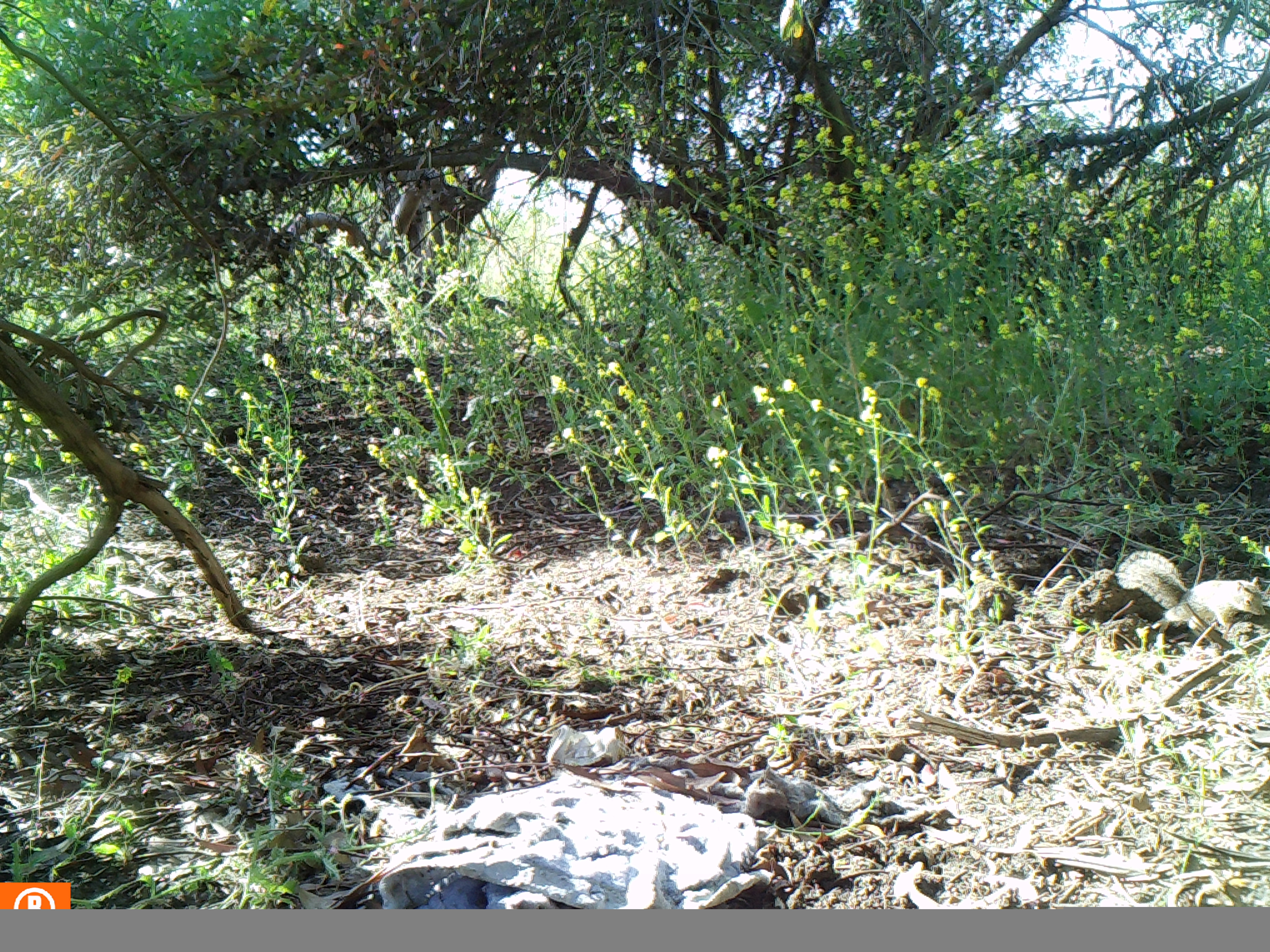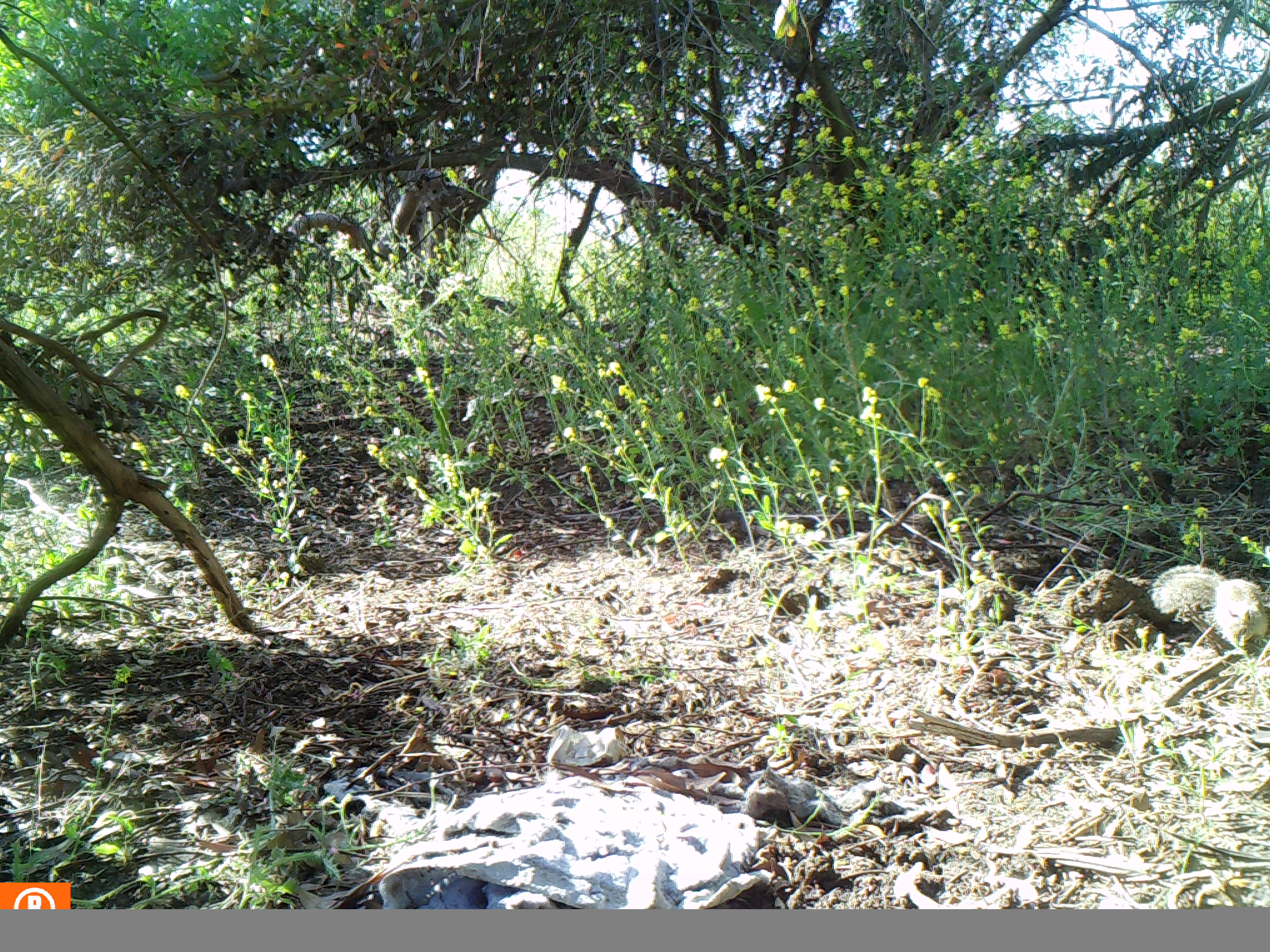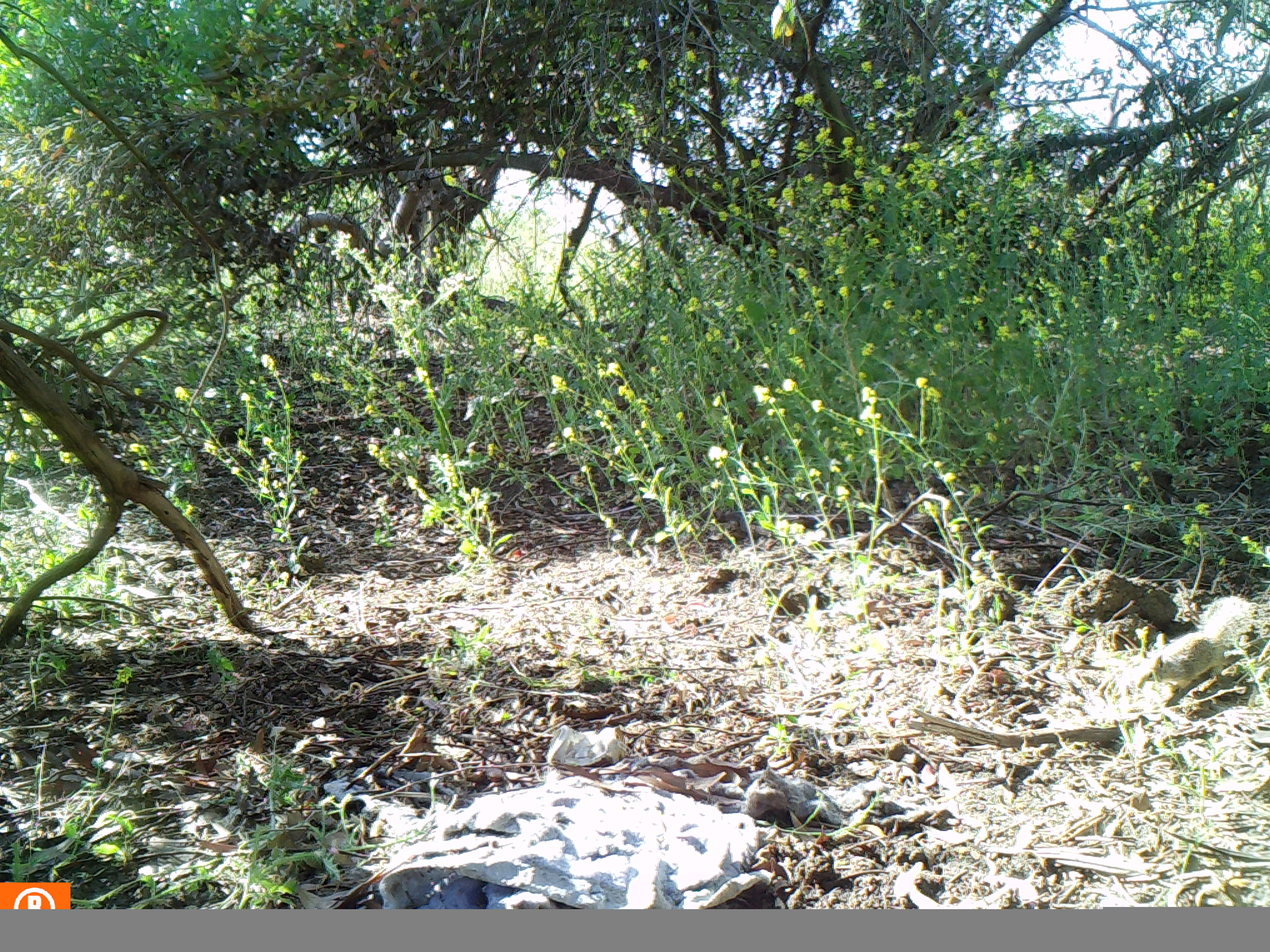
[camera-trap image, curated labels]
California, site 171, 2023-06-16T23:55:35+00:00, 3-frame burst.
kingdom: Animalia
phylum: Chordata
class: Mammalia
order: Rodentia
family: Sciuridae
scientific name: Sciuridae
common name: squirrel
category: unknown squirrel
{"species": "unknown squirrel (squirrel) (Sciuridae)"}